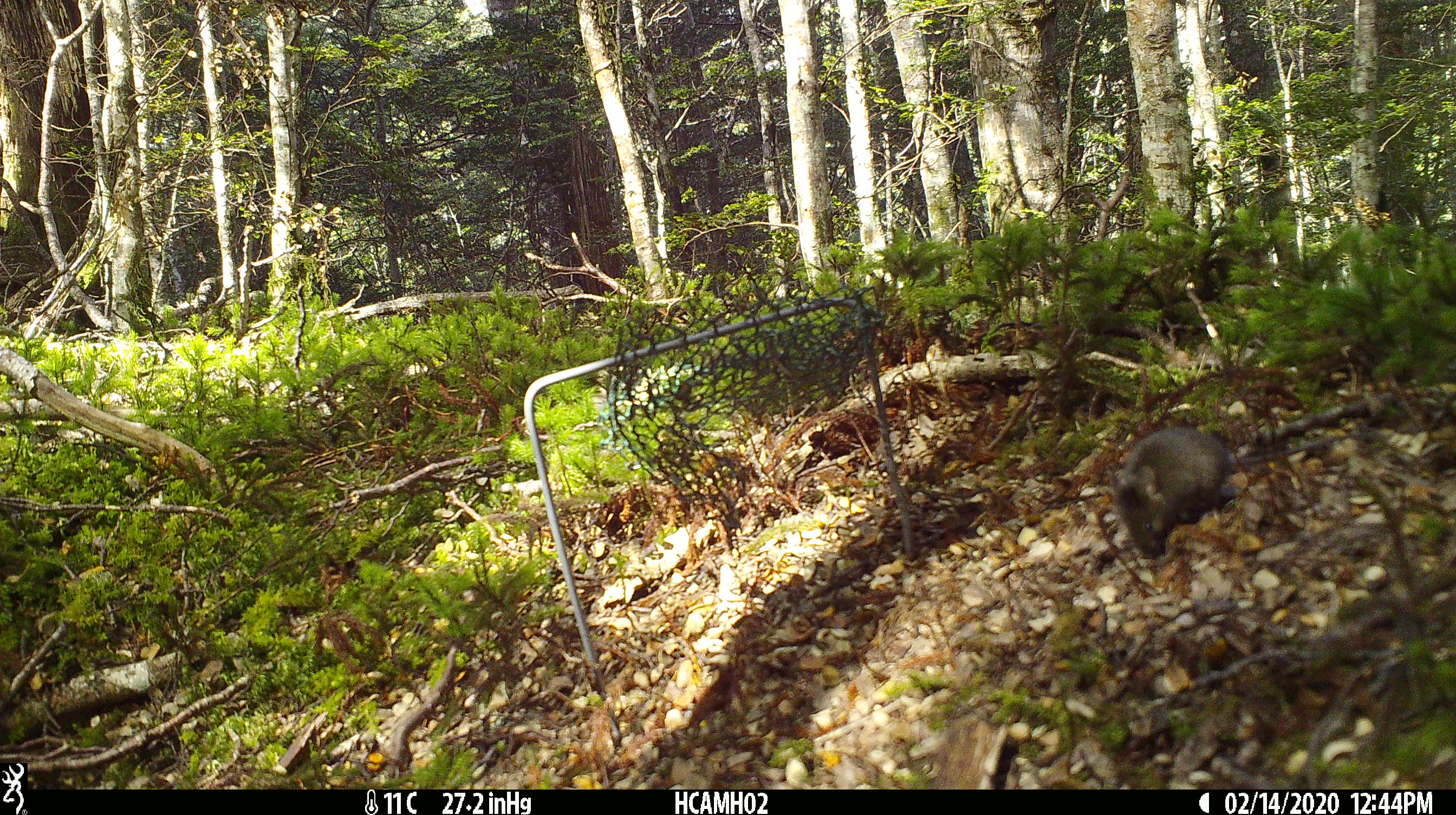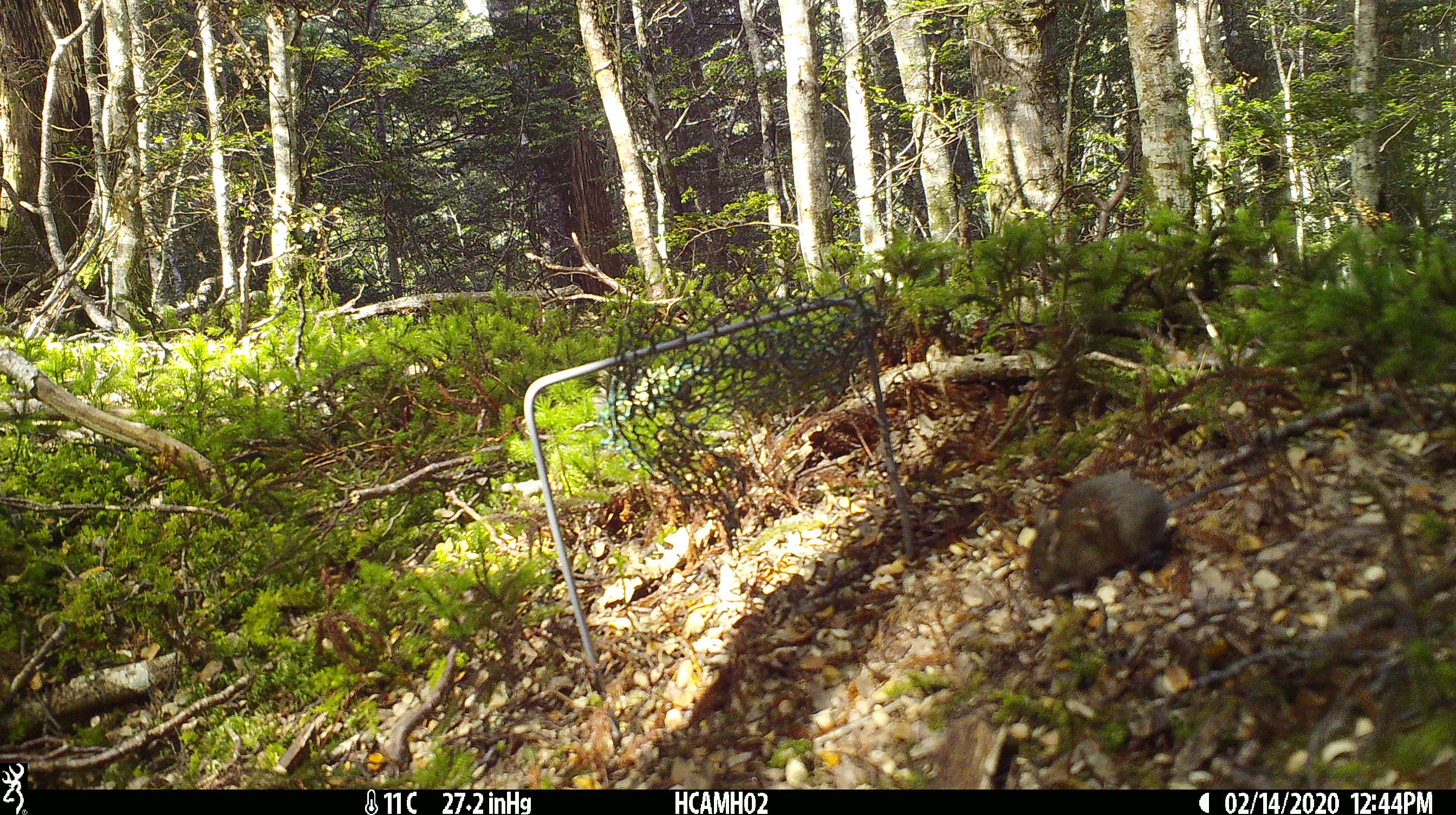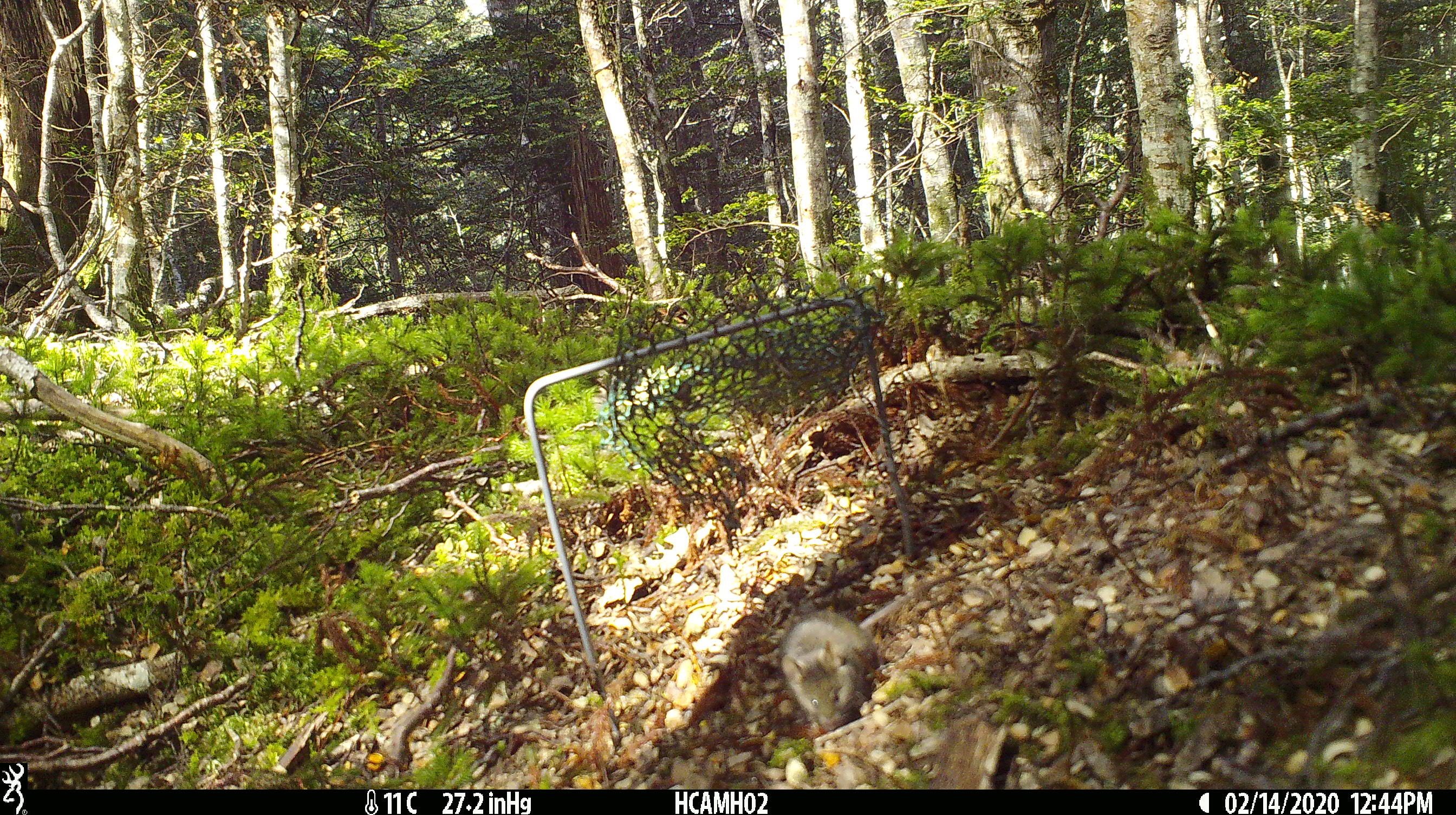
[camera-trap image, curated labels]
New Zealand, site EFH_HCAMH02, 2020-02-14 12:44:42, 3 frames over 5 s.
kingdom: Animalia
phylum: Chordata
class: Mammalia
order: Rodentia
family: Muridae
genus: Mus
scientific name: Mus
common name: mouse